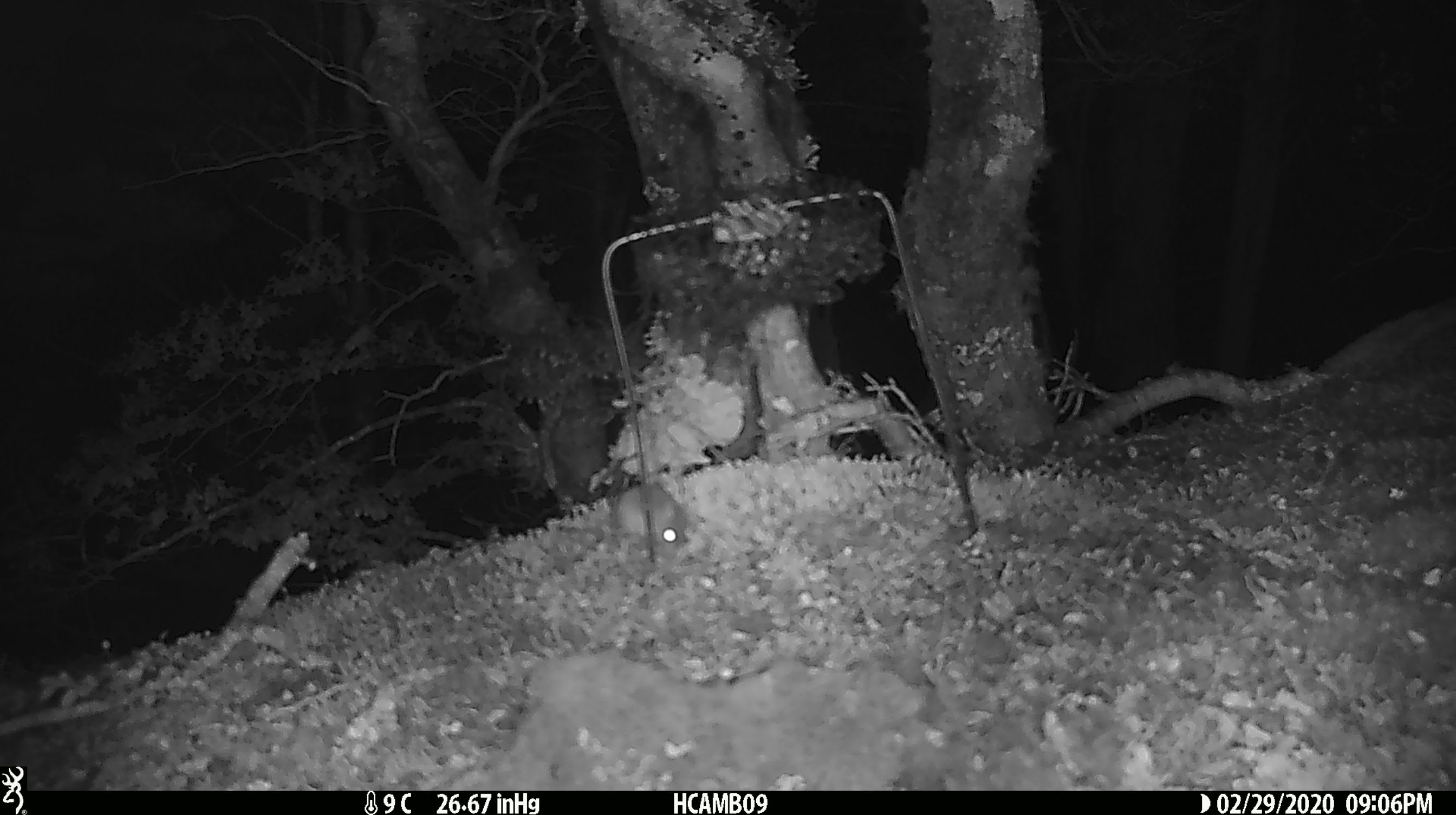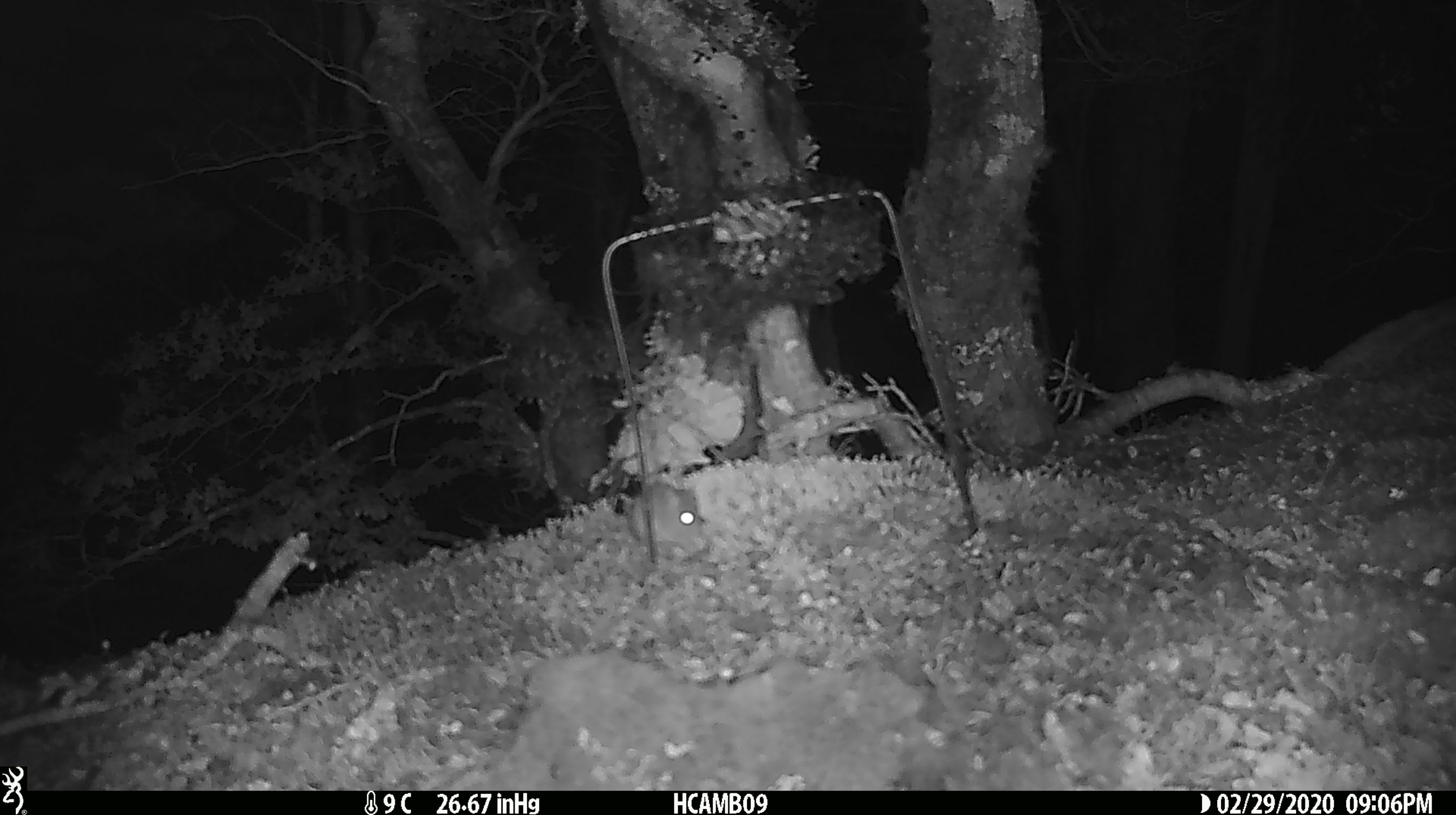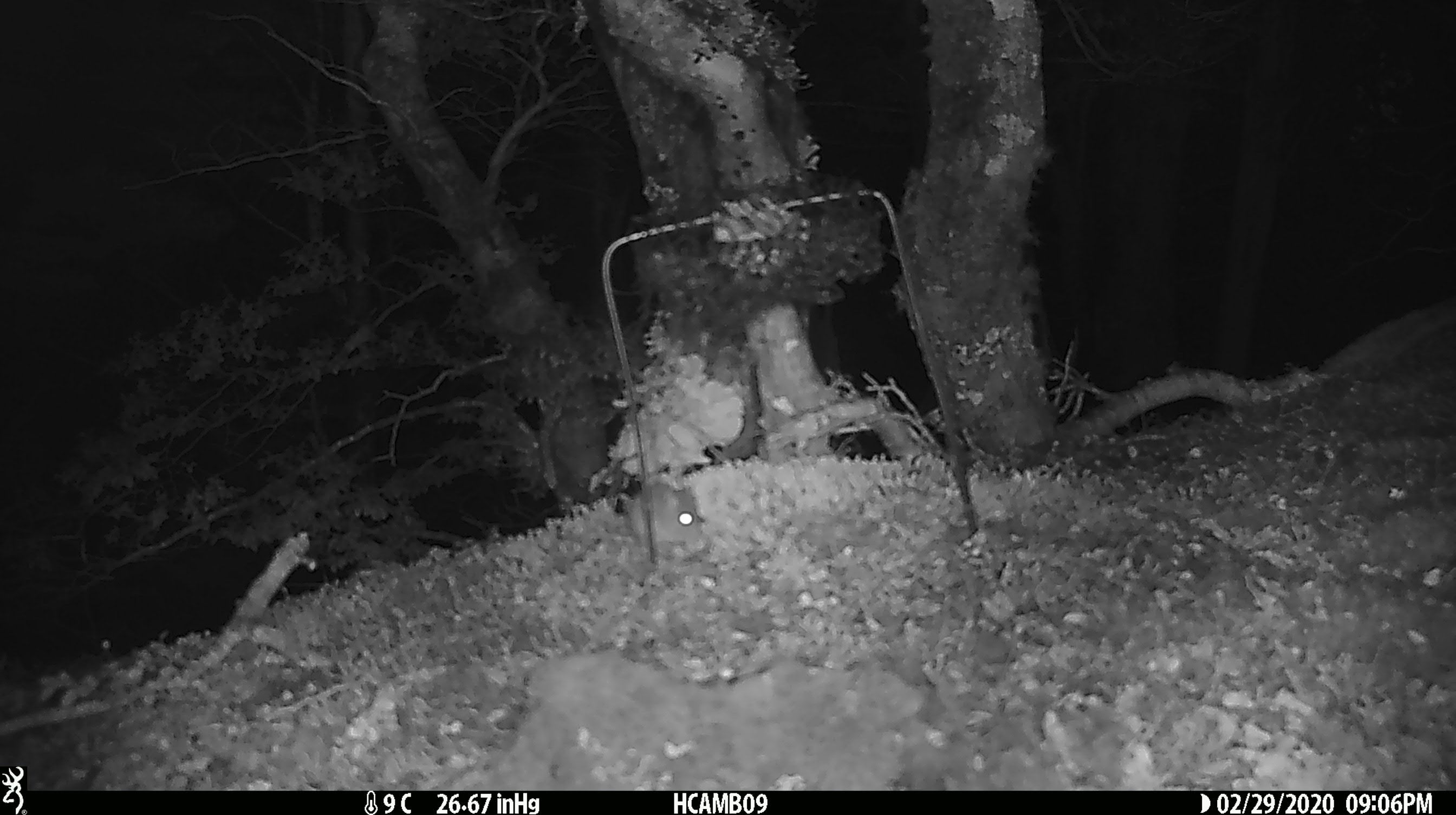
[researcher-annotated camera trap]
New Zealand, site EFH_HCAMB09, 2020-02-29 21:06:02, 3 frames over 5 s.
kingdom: Animalia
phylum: Chordata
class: Mammalia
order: Rodentia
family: Muridae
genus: Mus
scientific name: Mus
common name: mouse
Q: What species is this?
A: Mouse (Mus).